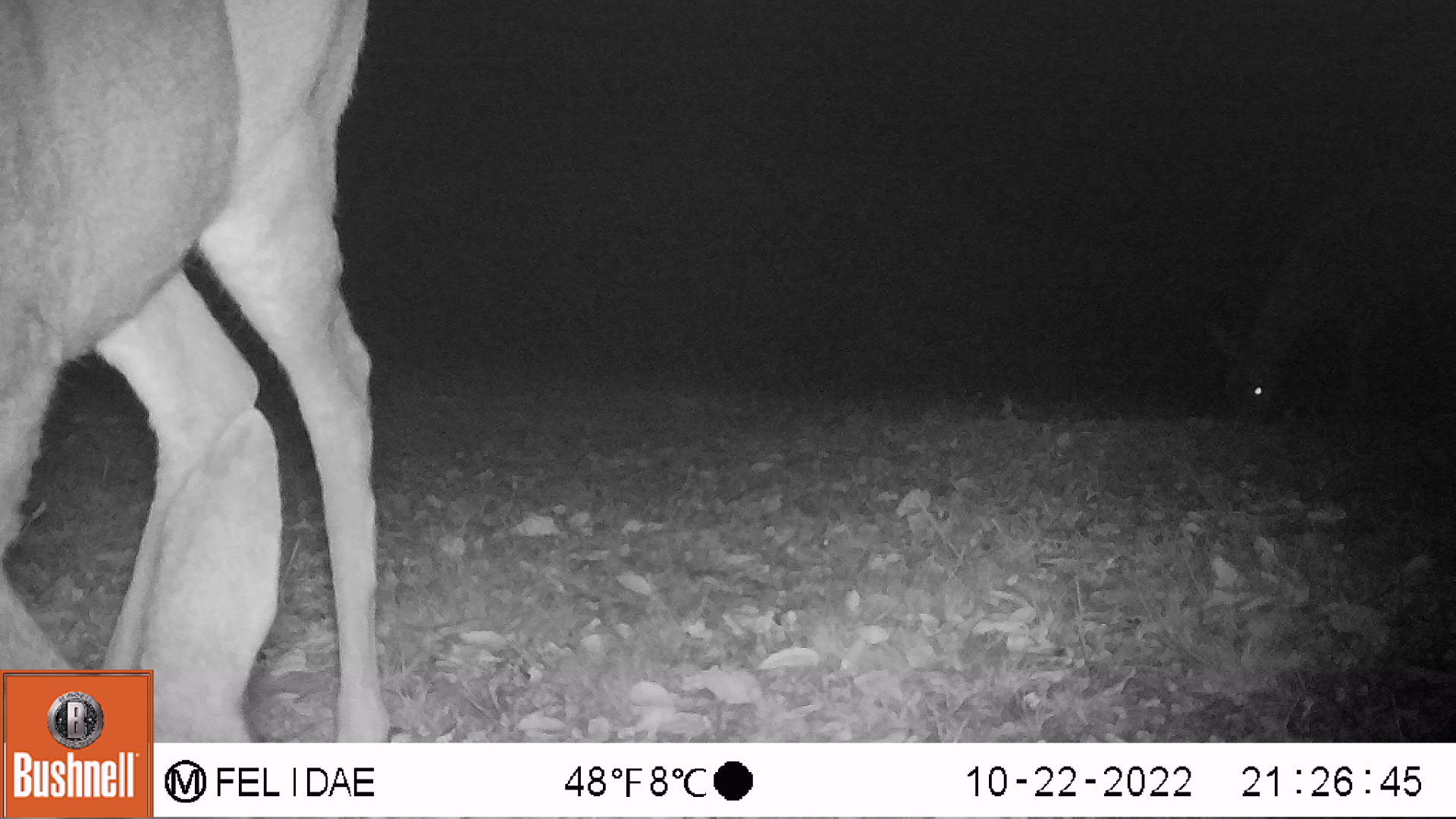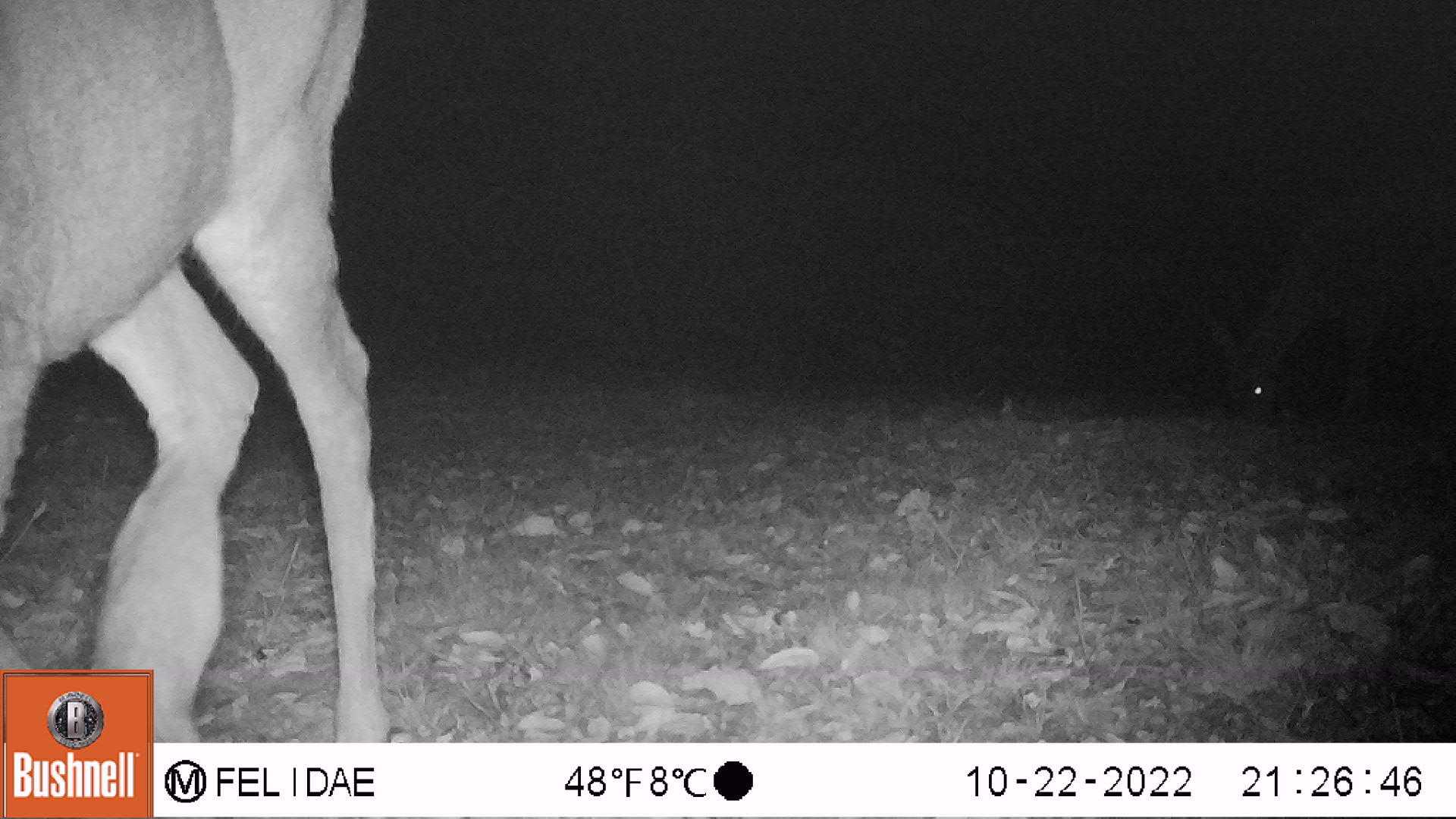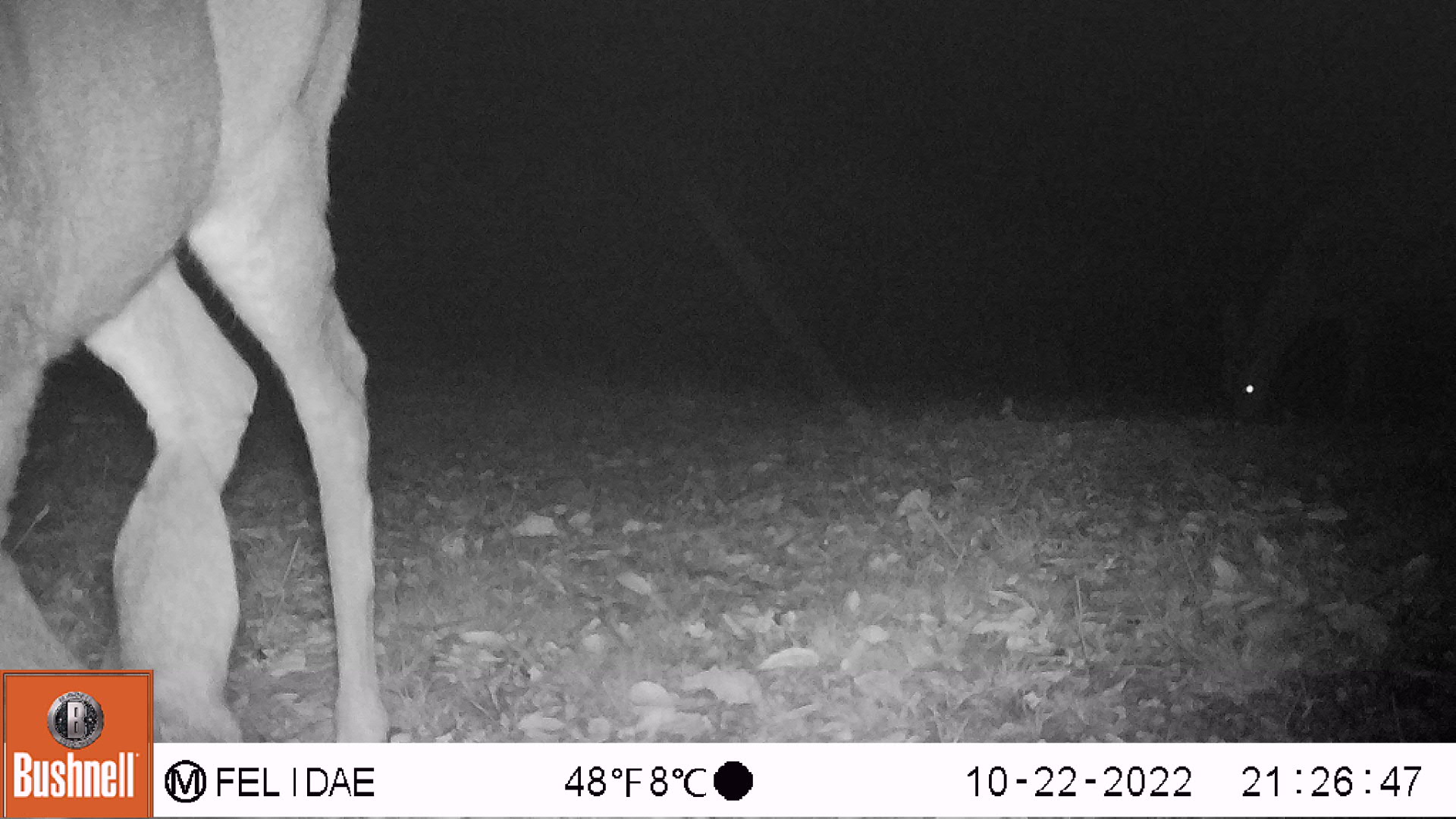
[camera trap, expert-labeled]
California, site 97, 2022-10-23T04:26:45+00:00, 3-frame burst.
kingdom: Animalia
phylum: Chordata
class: Mammalia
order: Artiodactyla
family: Cervidae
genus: Odocoileus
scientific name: Odocoileus hemionus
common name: mule deer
Mule deer (Odocoileus hemionus).